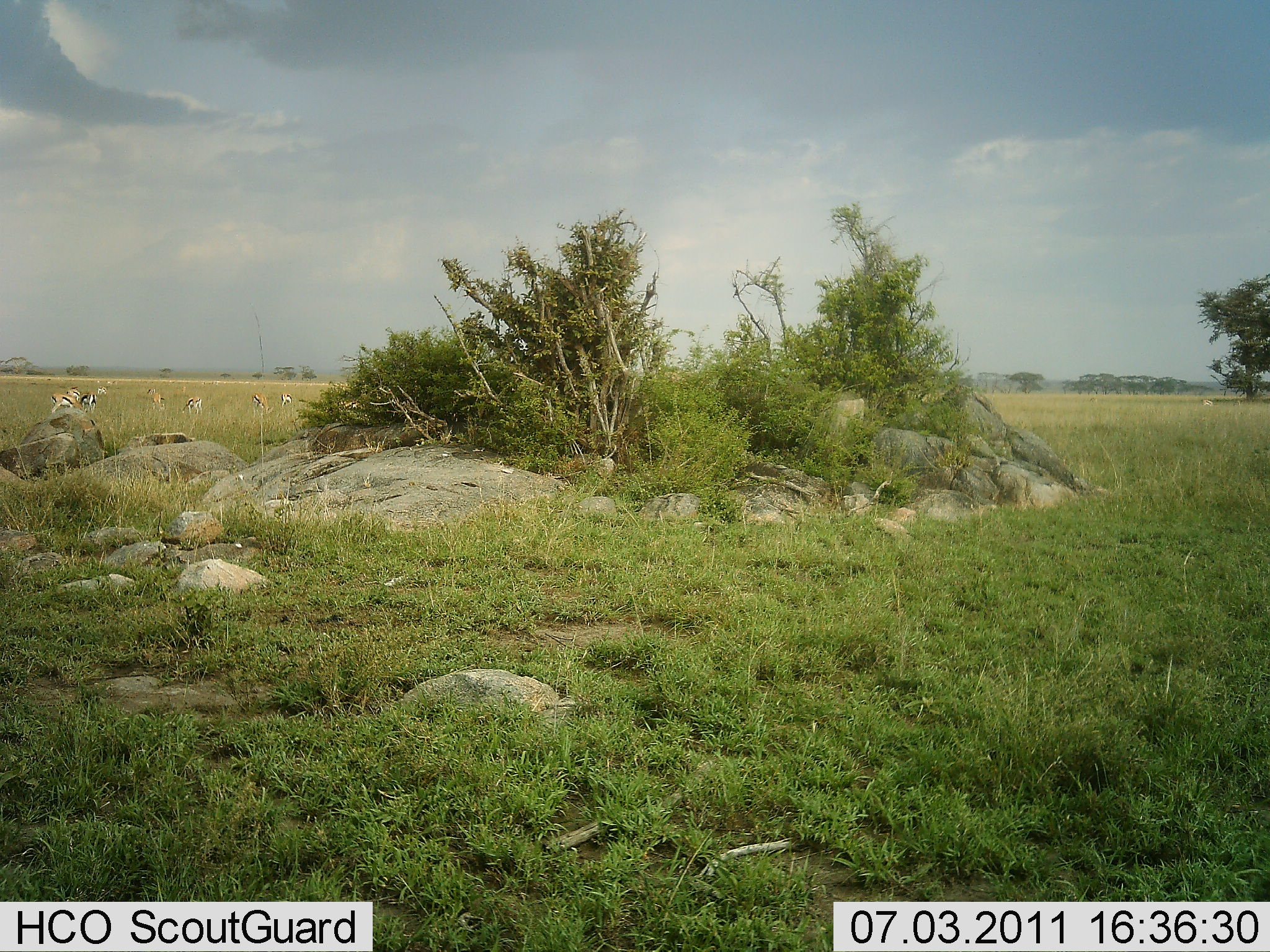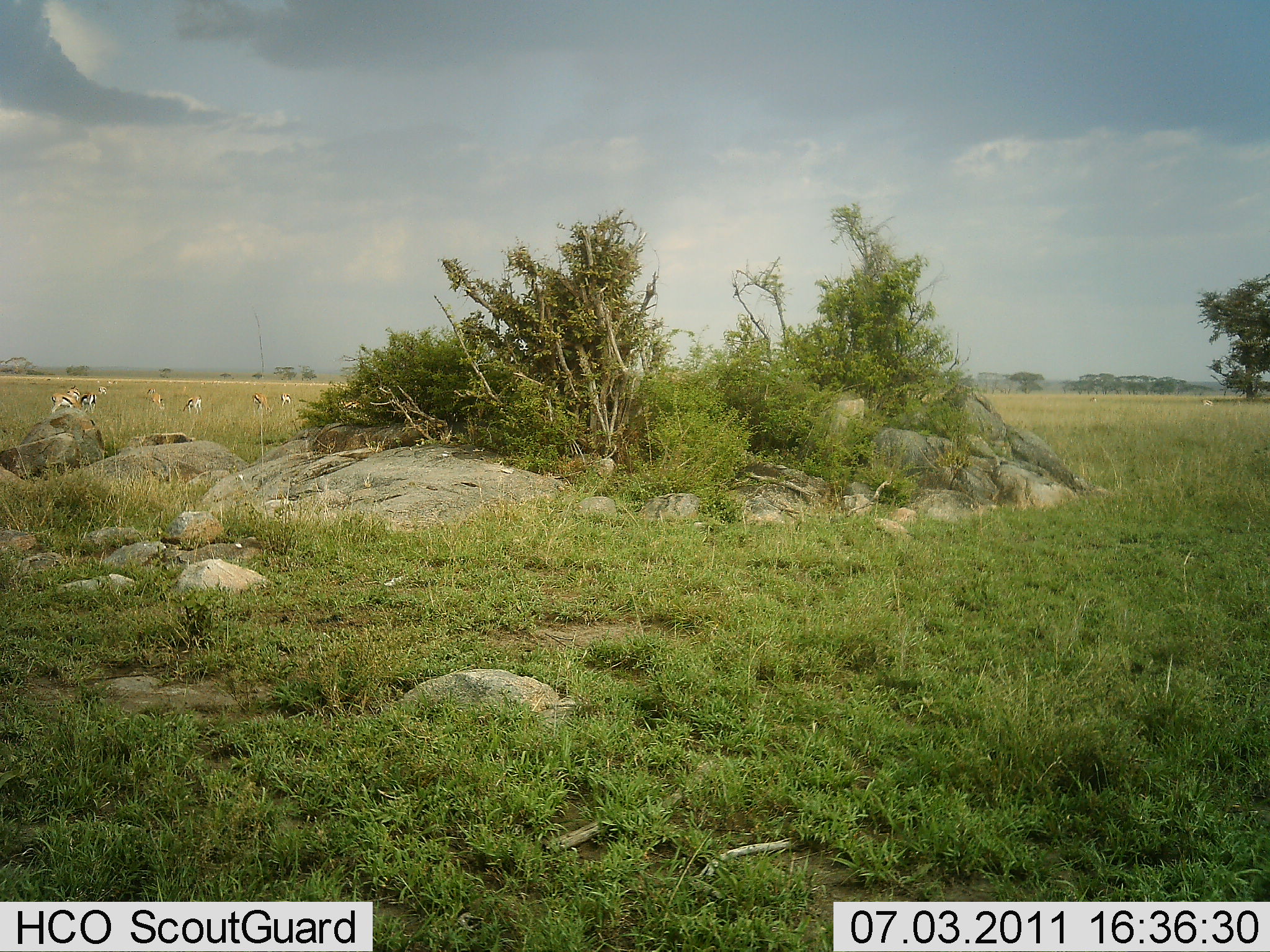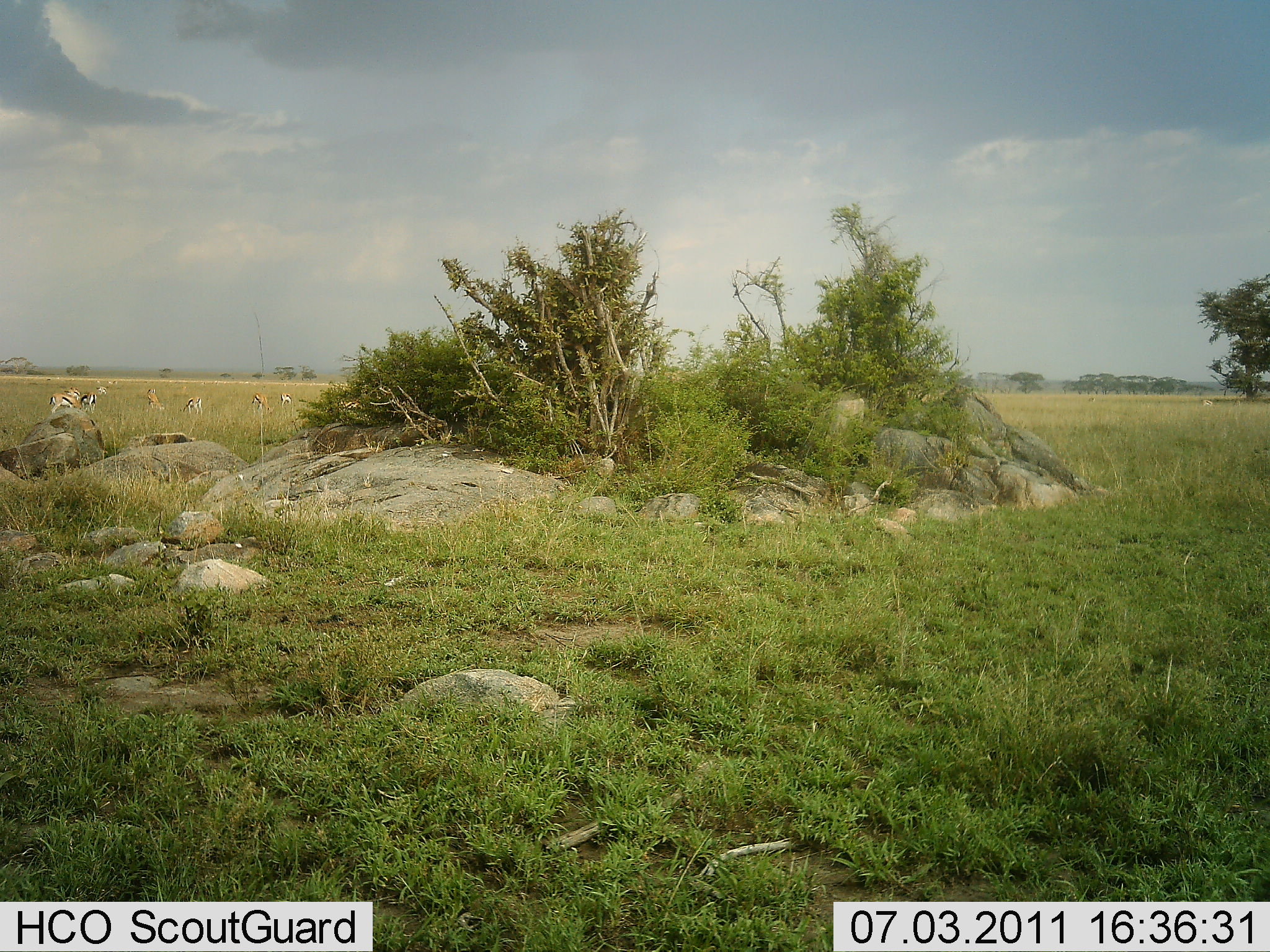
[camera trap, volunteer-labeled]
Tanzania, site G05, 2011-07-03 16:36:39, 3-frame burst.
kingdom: Animalia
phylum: Chordata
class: Mammalia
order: Artiodactyla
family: Bovidae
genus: Eudorcas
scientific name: Eudorcas thomsonii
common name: thomson's gazelle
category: gazellethomsons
Gazellethomsons (thomson's gazelle) (Eudorcas thomsonii), count 7. Behavior (volunteer vote fractions): standing 90%, resting 0%, moving 10%, interacting 0%. Young present (vote fraction): 10%. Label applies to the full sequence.